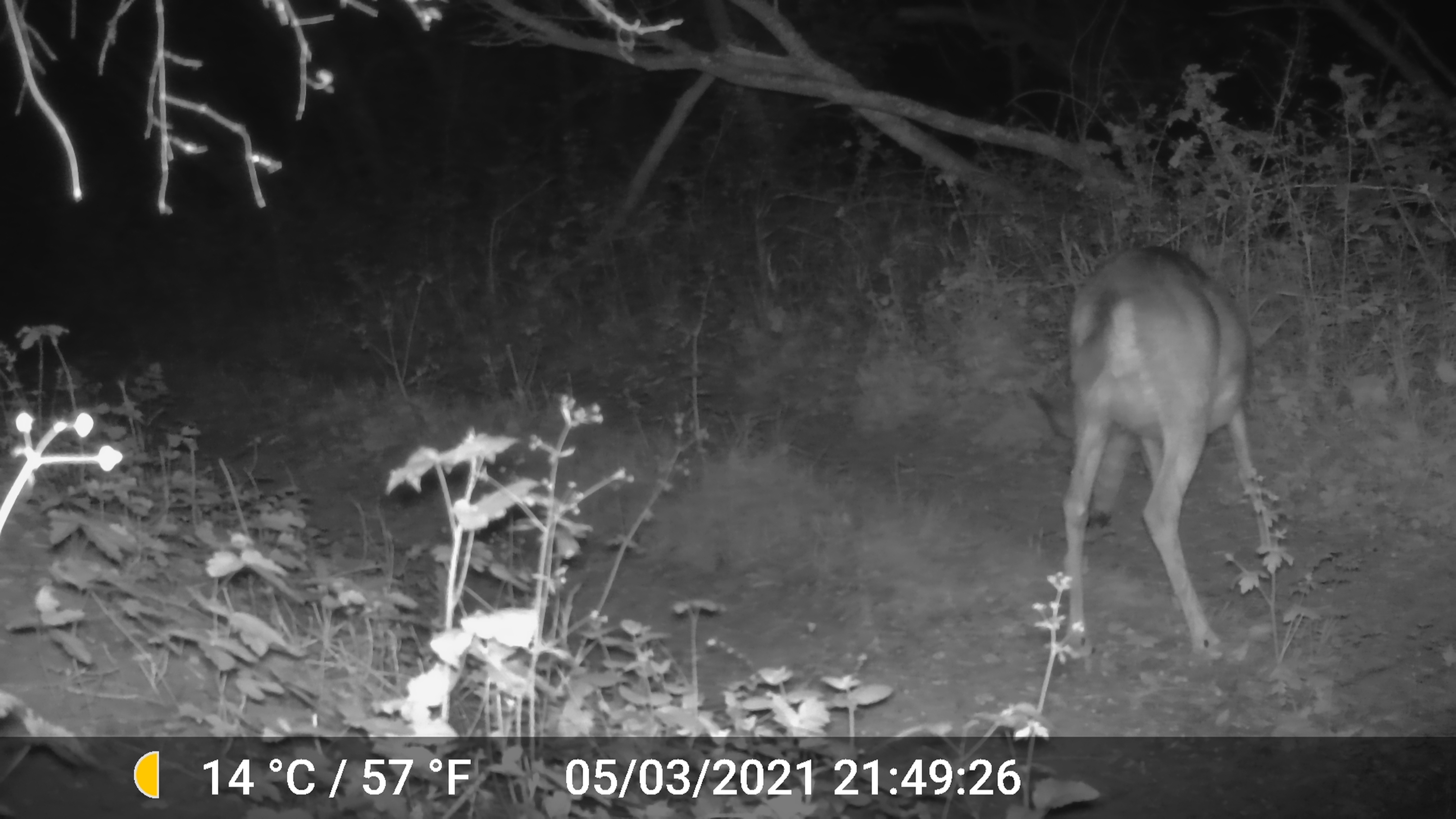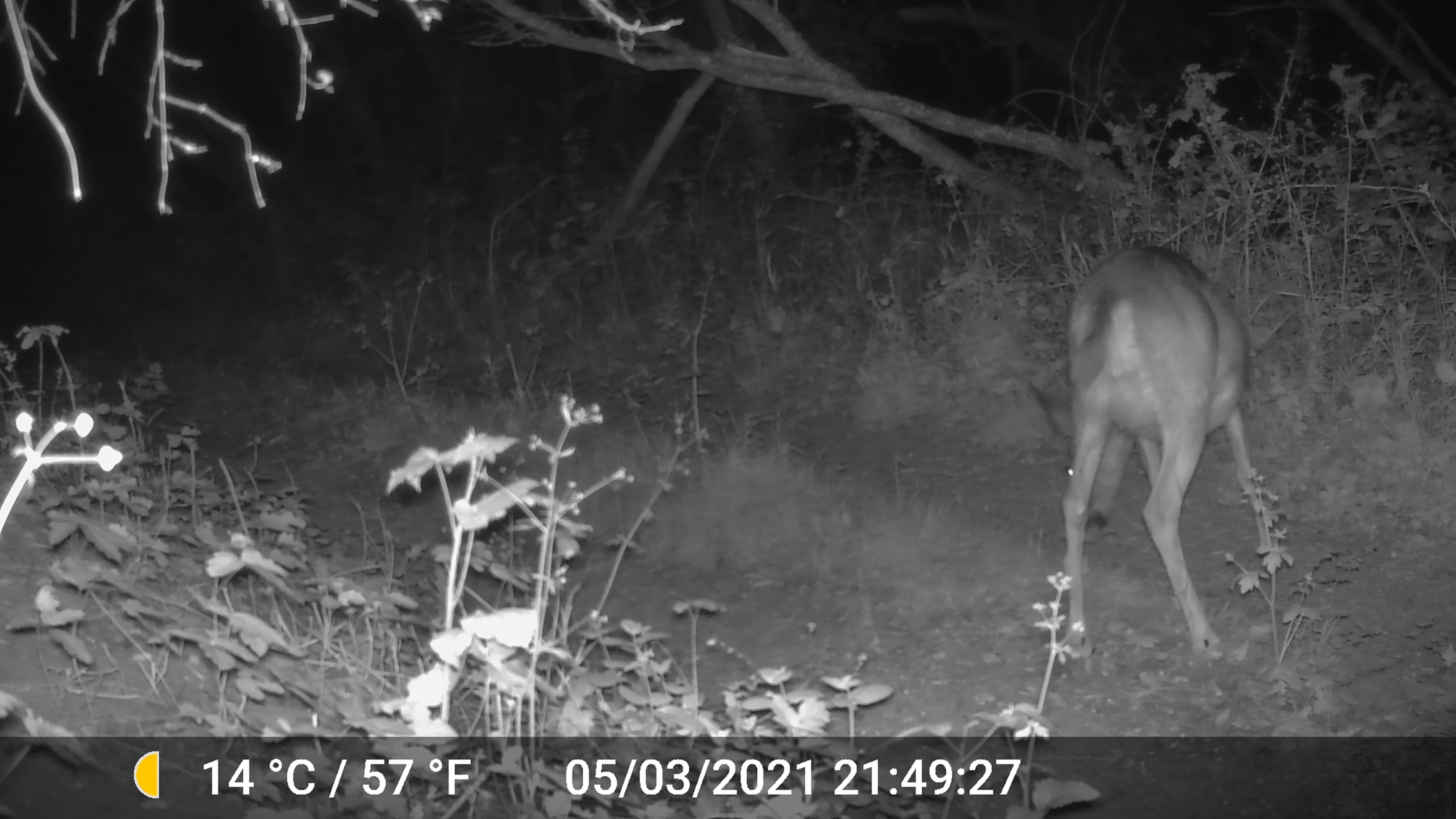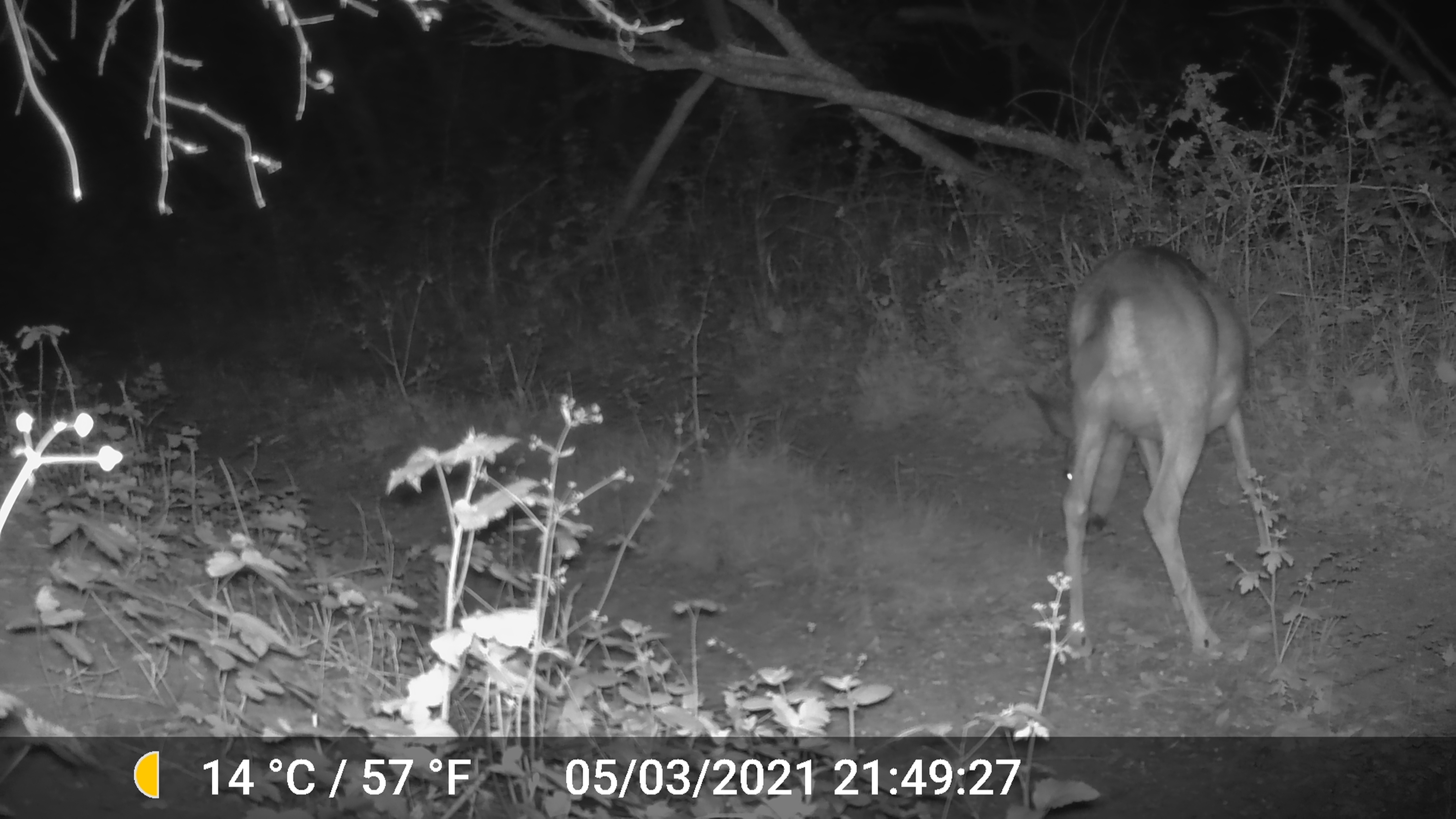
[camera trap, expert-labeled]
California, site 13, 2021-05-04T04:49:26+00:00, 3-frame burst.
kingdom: Animalia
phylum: Chordata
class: Mammalia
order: Artiodactyla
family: Cervidae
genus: Odocoileus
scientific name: Odocoileus hemionus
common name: mule deer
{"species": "mule deer (Odocoileus hemionus)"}